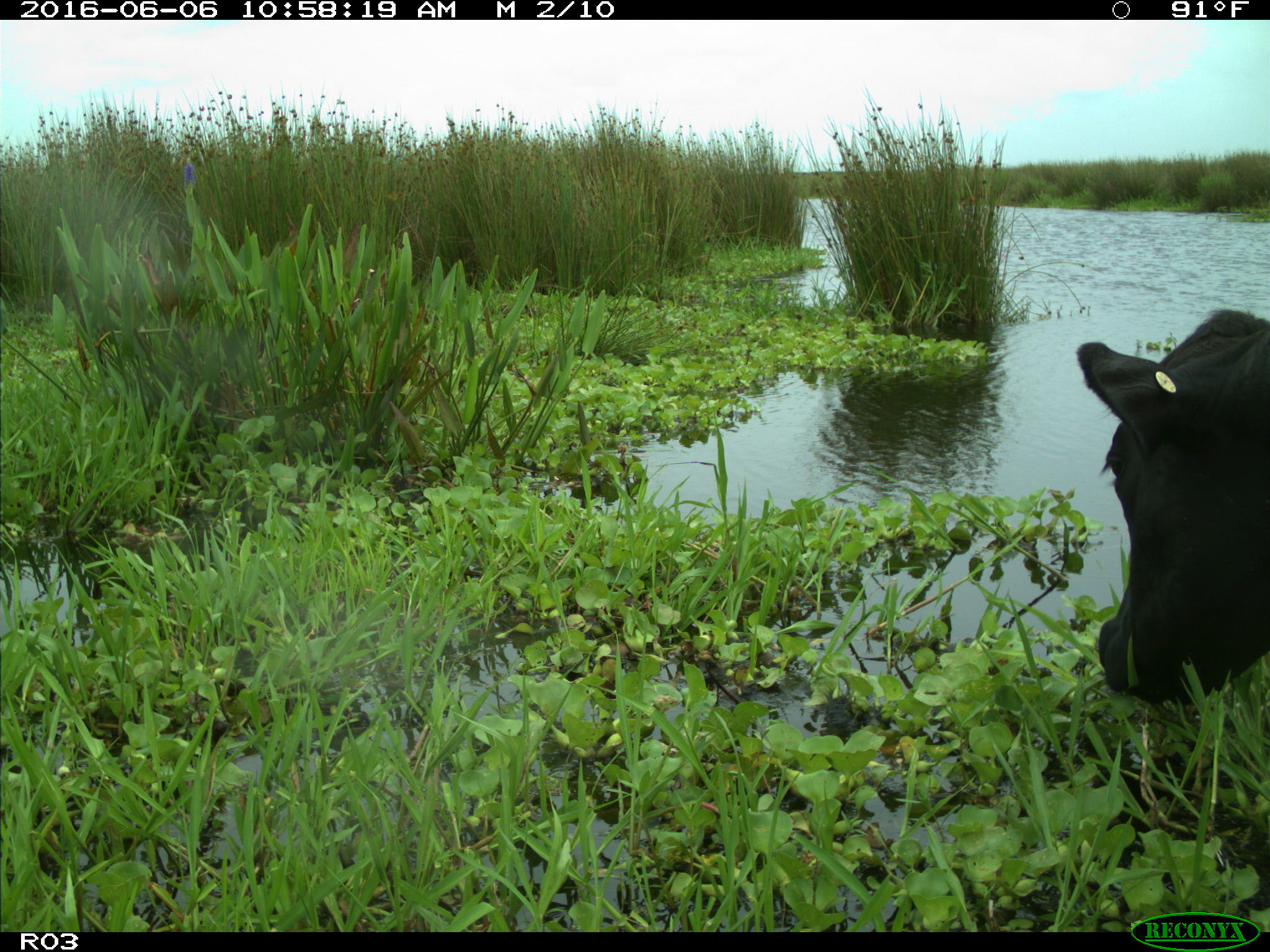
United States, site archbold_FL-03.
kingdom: Animalia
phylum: Chordata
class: Mammalia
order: Artiodactyla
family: Bovidae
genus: Bos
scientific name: Bos taurus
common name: domestic cow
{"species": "Bos taurus (domestic cow)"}